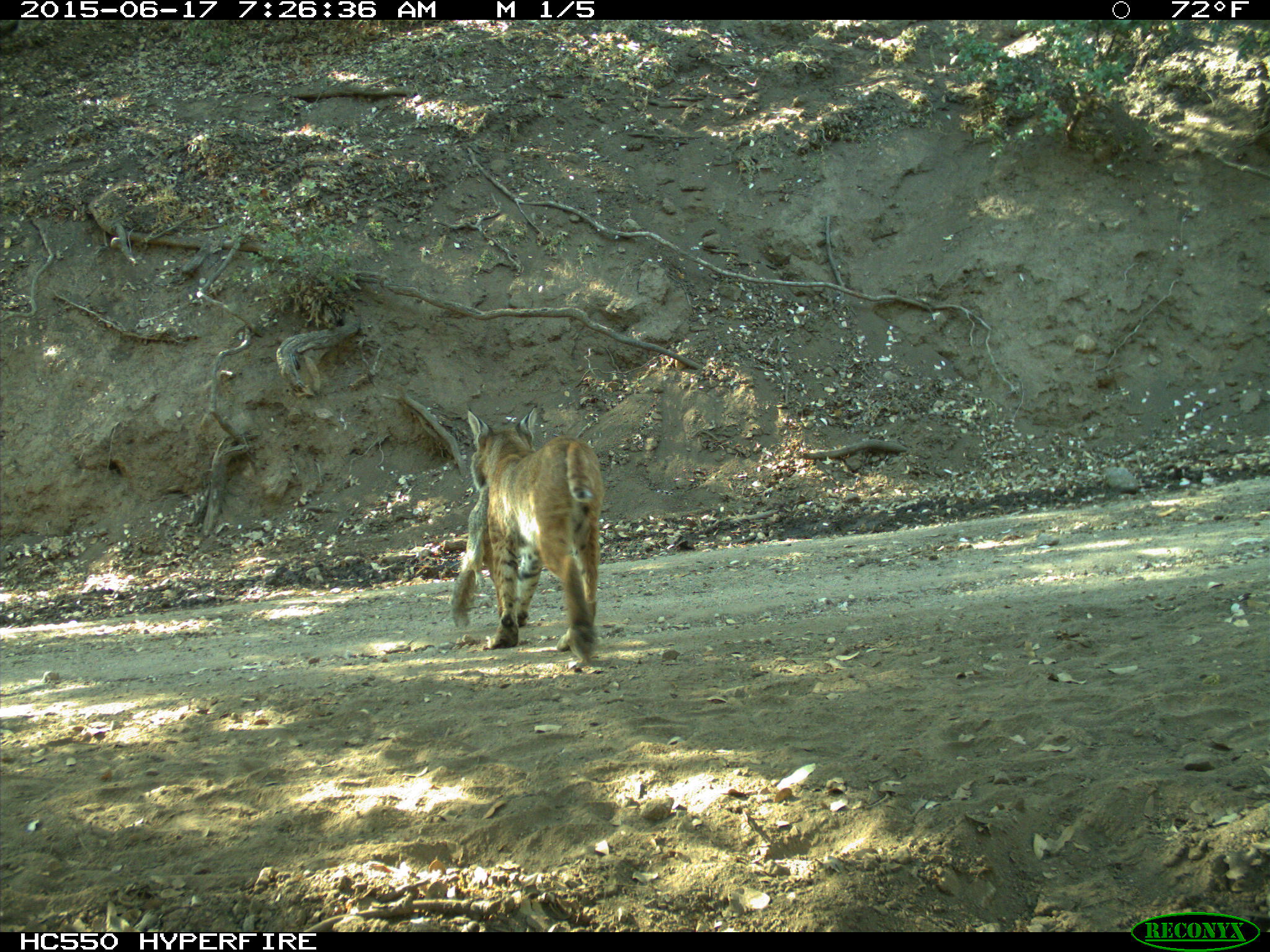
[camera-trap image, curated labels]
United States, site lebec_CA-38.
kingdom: Animalia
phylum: Chordata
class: Mammalia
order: Carnivora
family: Felidae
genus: Lynx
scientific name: Lynx rufus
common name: bobcat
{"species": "Lynx rufus (bobcat)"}